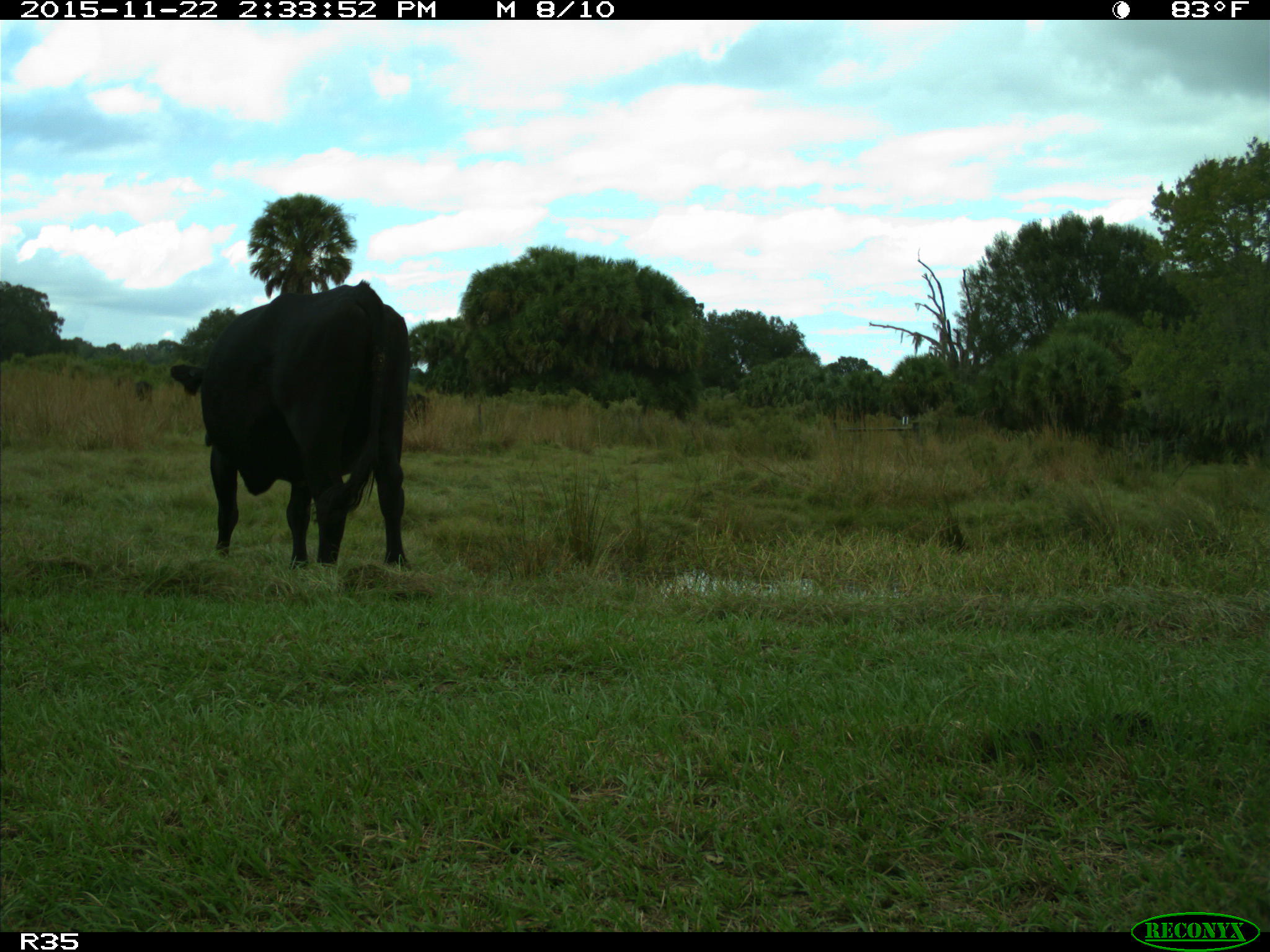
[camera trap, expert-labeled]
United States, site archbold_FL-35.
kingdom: Animalia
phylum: Chordata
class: Mammalia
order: Artiodactyla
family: Bovidae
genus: Bos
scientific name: Bos taurus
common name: domestic cow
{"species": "Bos taurus (domestic cow)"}